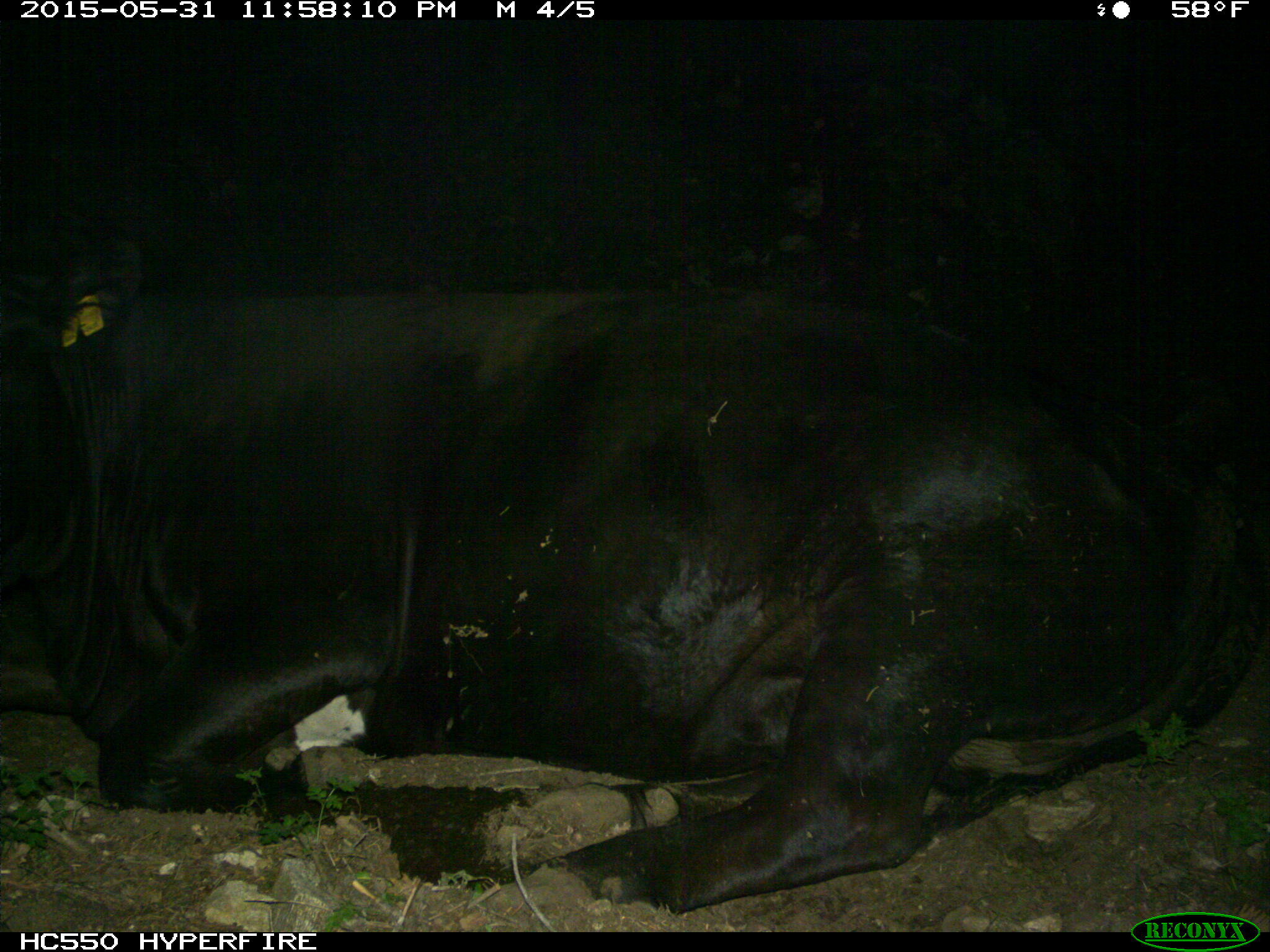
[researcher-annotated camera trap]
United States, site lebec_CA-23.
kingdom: Animalia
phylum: Chordata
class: Mammalia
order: Artiodactyla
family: Bovidae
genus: Bos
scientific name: Bos taurus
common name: domestic cow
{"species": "Bos taurus (domestic cow)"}